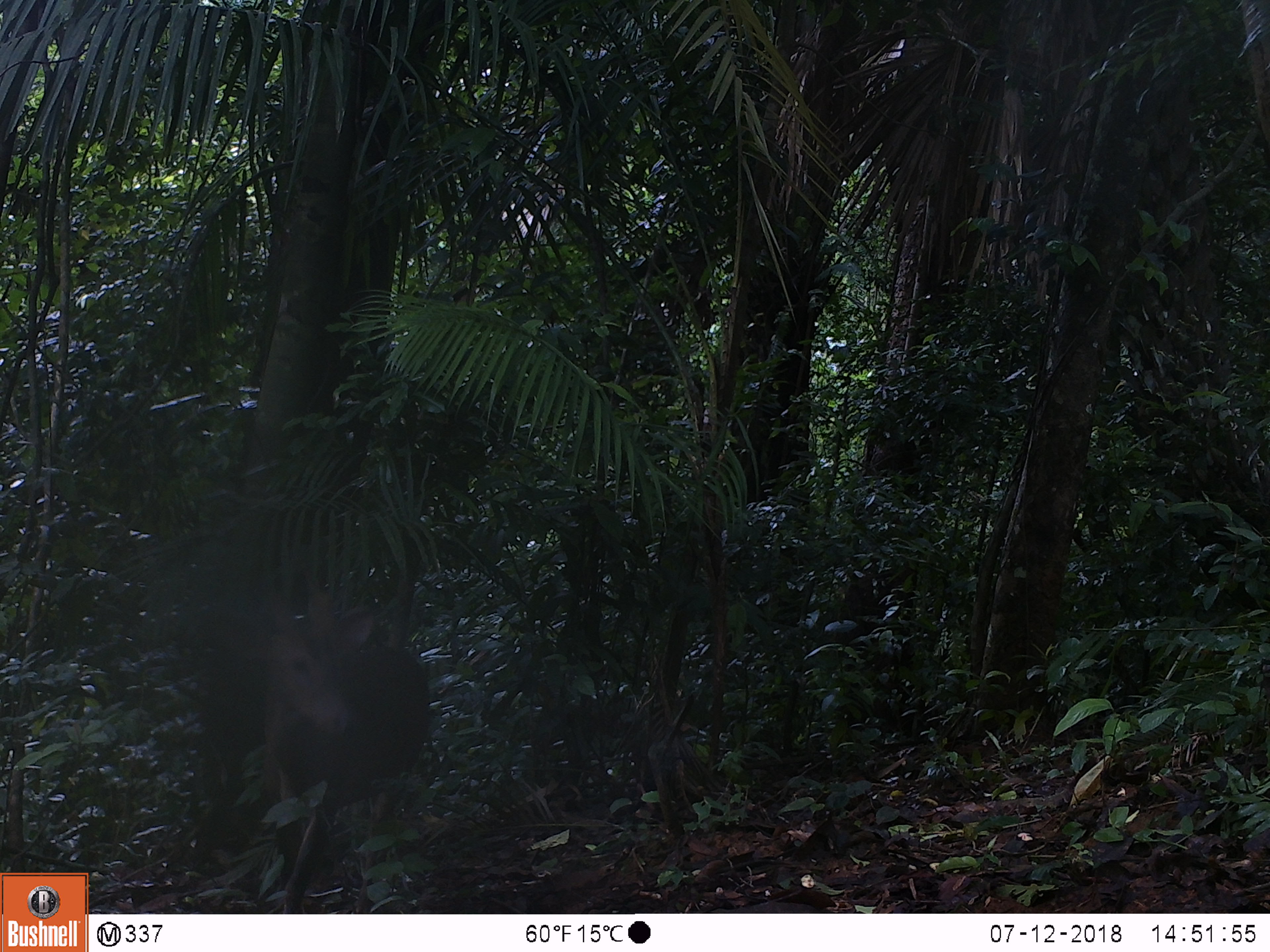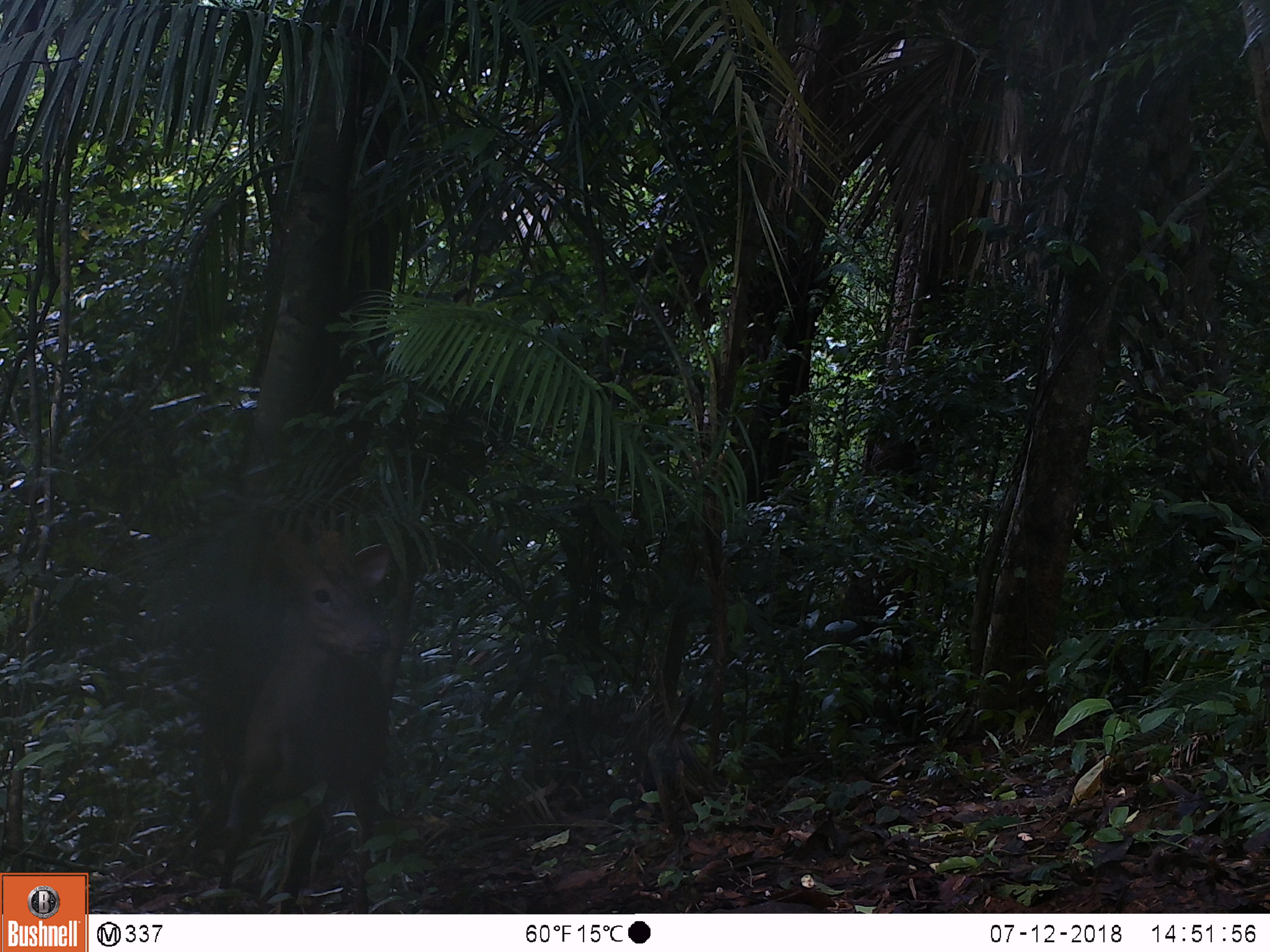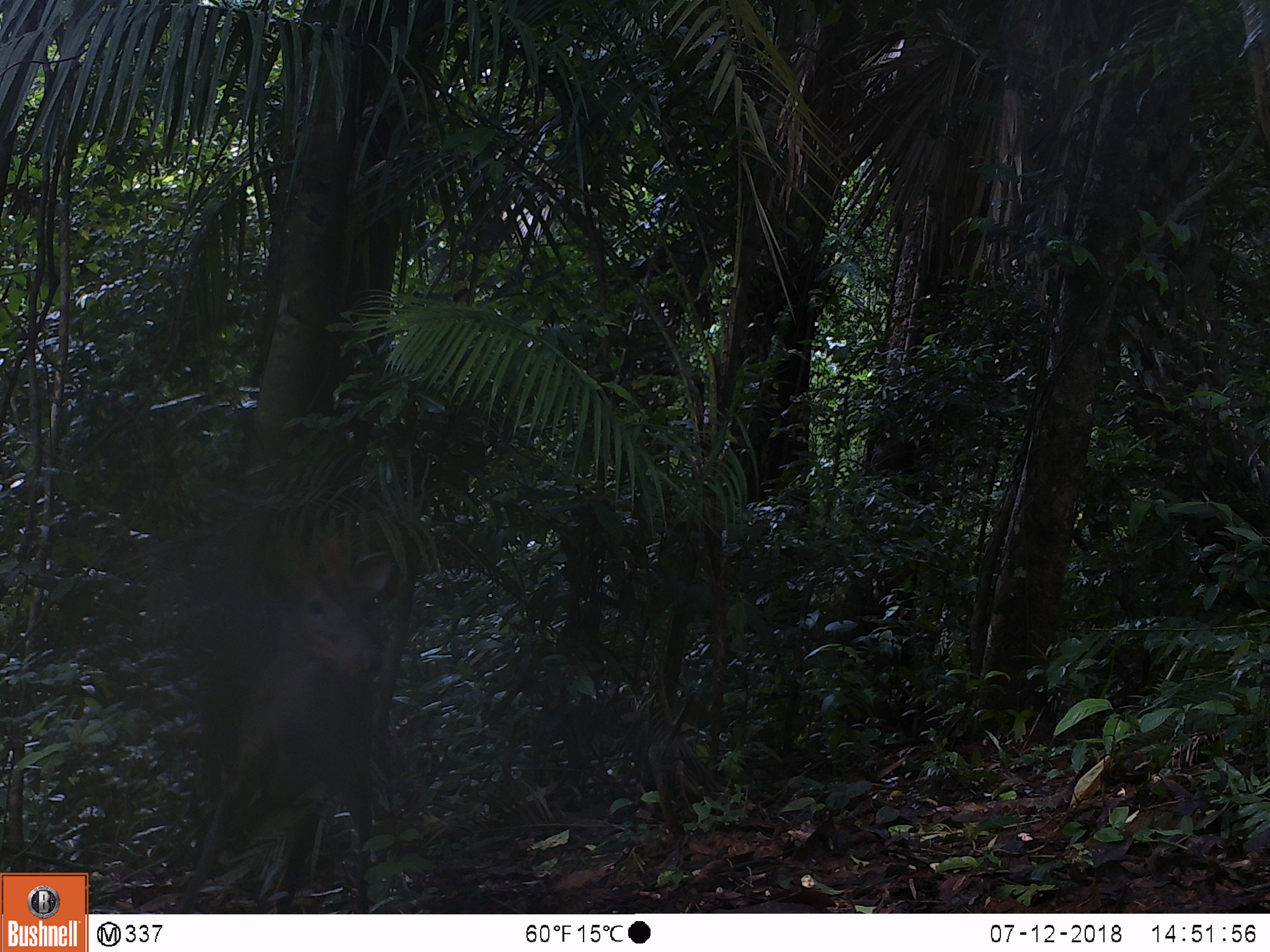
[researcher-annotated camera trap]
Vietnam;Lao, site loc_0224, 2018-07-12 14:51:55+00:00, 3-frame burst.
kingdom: Animalia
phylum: Chordata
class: Mammalia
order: Artiodactyla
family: Cervidae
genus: Muntiacus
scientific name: Muntiacus vuquangensis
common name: large-antlered muntjac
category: large antlered muntjac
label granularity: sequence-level